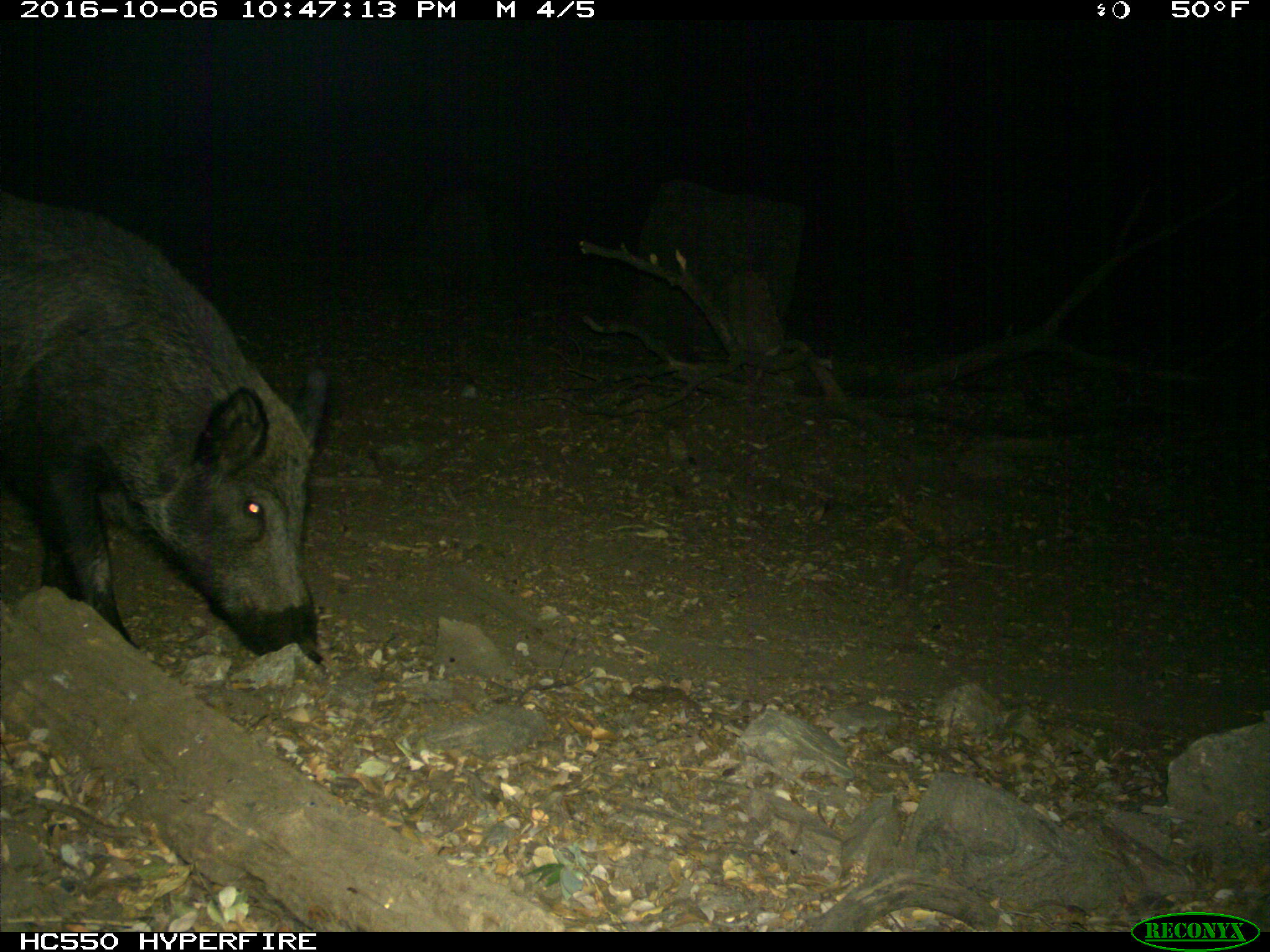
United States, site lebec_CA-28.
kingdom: Animalia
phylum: Chordata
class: Mammalia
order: Artiodactyla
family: Suidae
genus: Sus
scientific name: Sus scrofa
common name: wild boar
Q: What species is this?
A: Sus scrofa (wild boar).